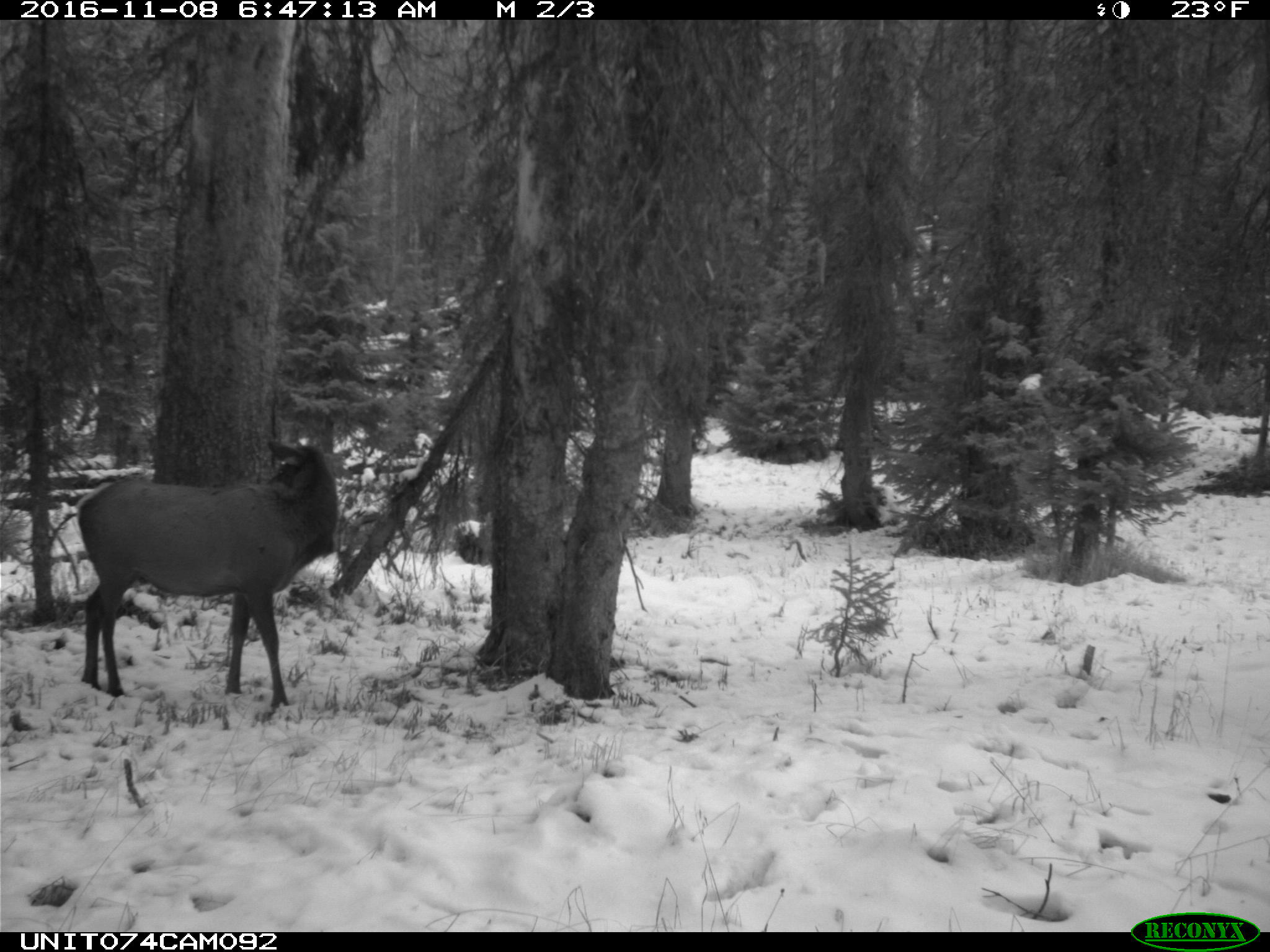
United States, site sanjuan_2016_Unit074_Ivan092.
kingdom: Animalia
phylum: Chordata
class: Mammalia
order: Artiodactyla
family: Cervidae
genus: Cervus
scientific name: Cervus elaphus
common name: red deer